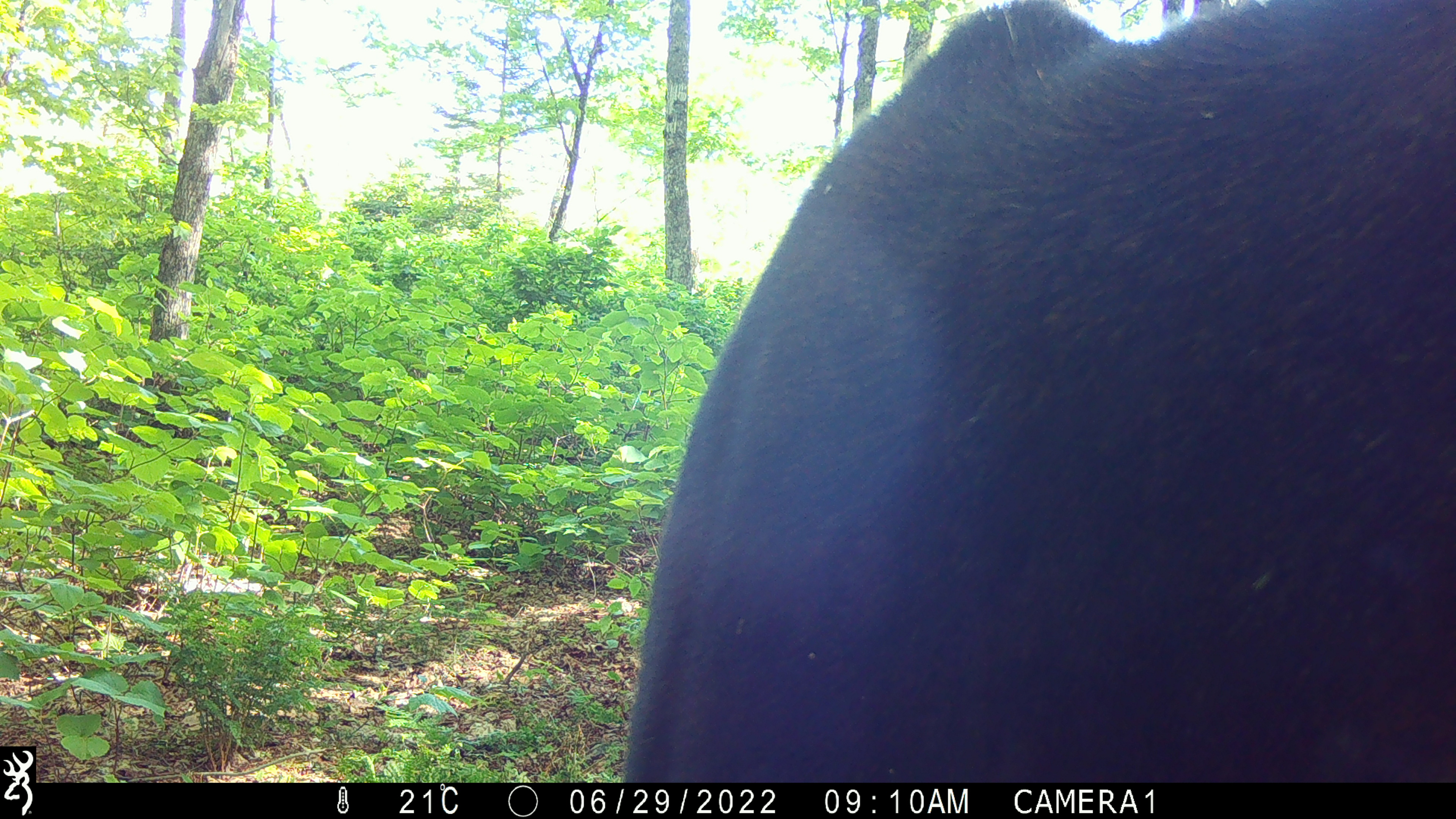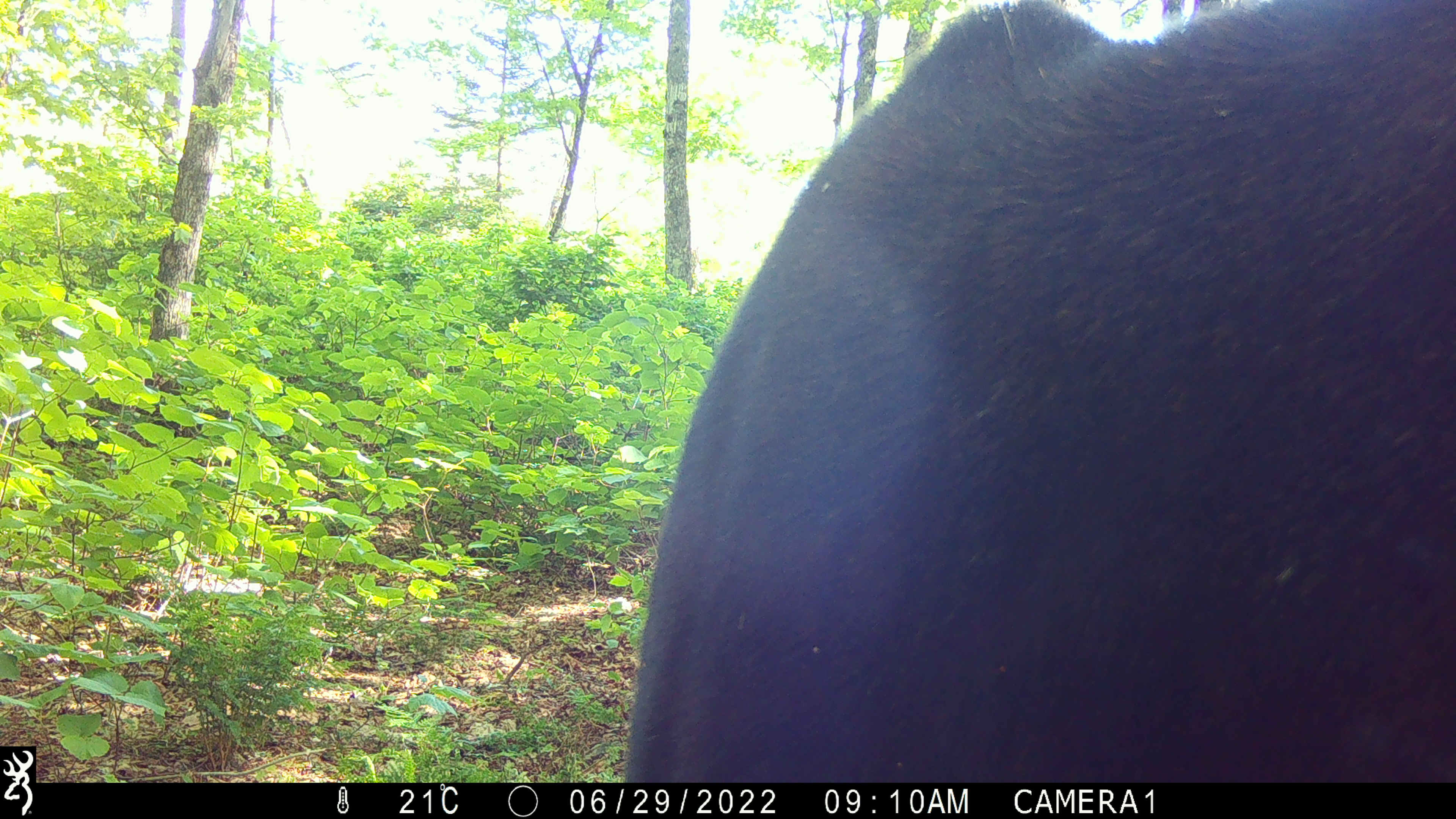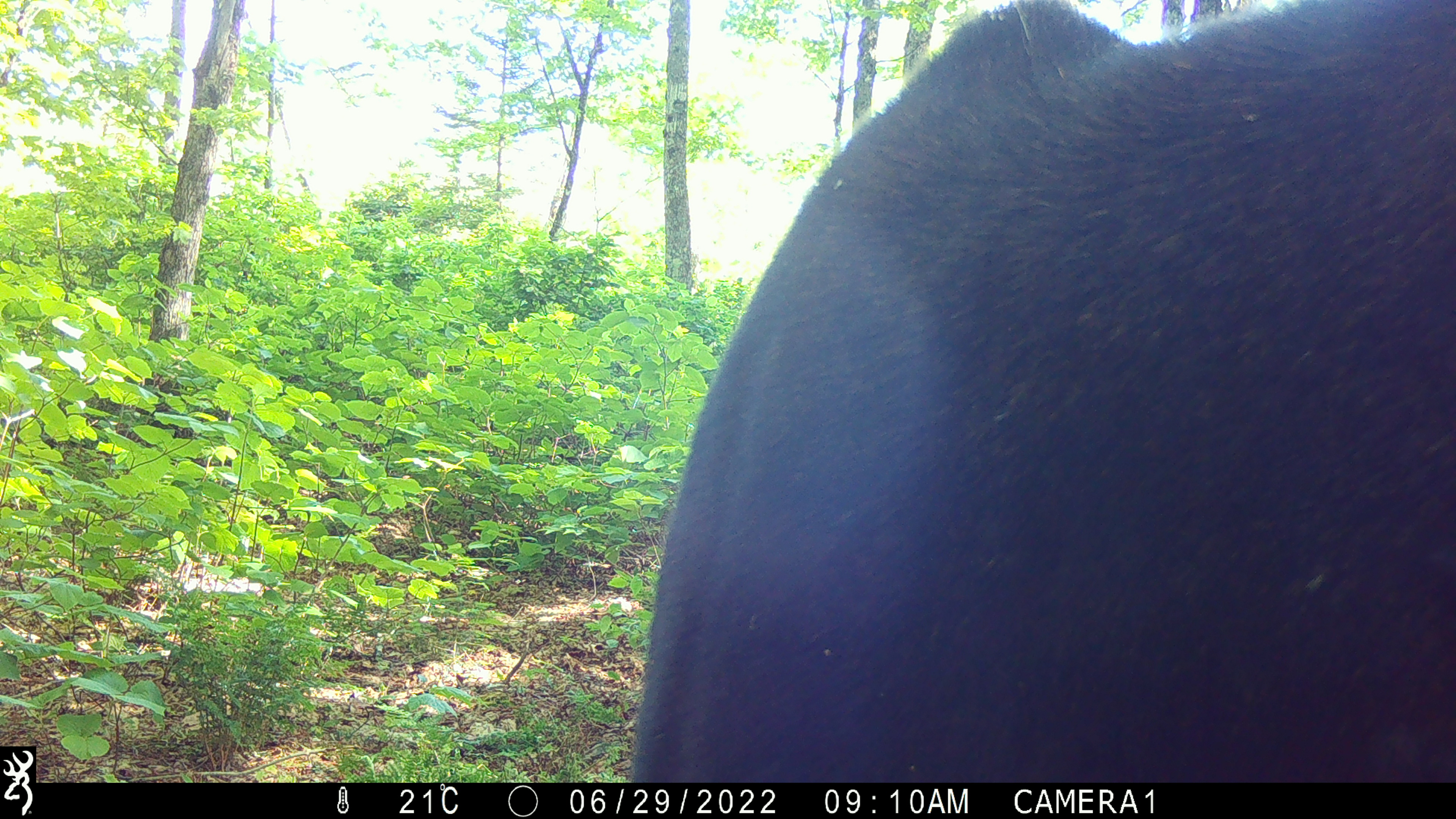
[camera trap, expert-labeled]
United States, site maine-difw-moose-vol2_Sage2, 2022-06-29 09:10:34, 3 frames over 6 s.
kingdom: Animalia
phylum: Chordata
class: Mammalia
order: Artiodactyla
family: Cervidae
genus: Alces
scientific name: Alces alces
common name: moose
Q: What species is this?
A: Moose (Alces alces).